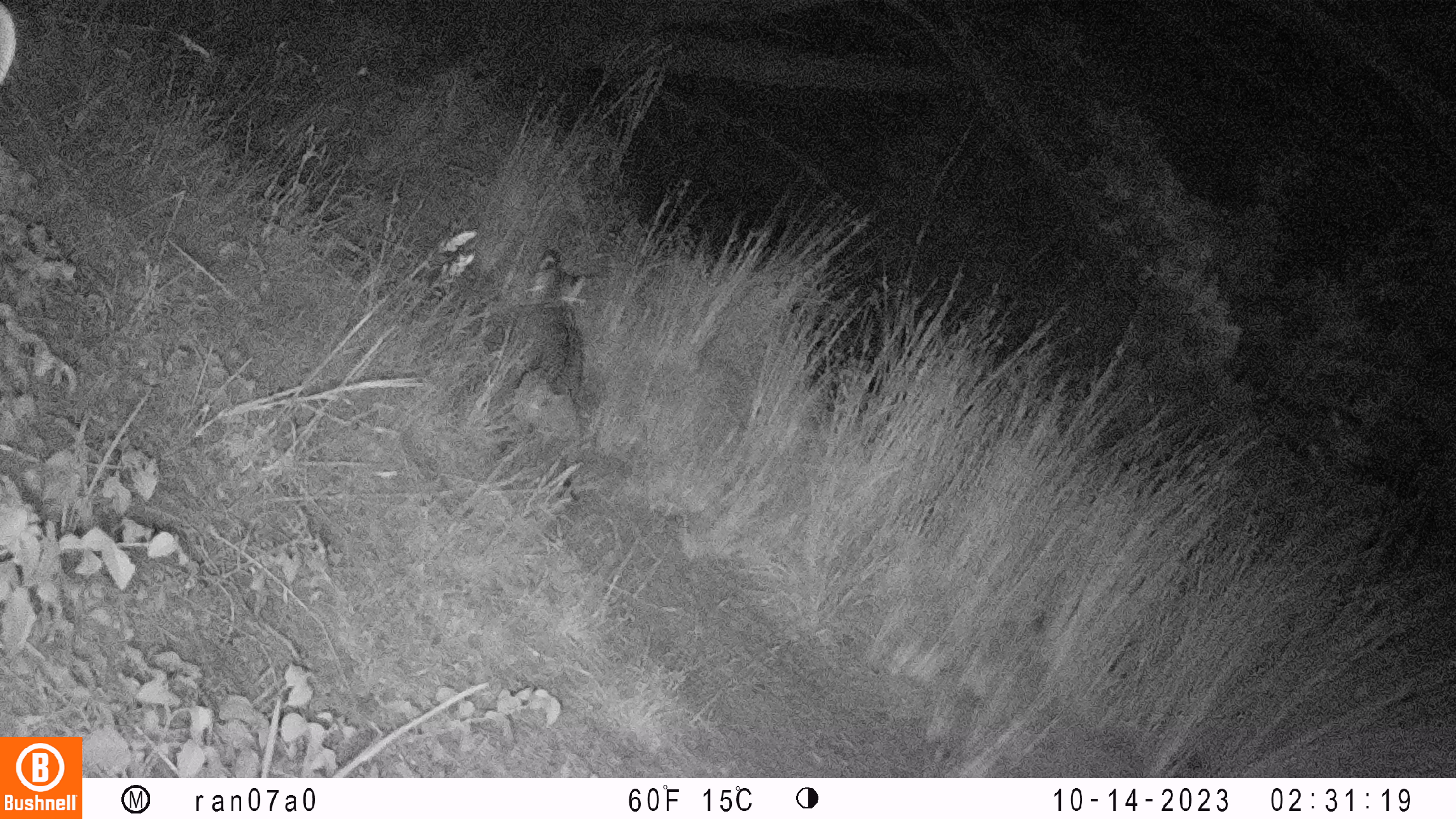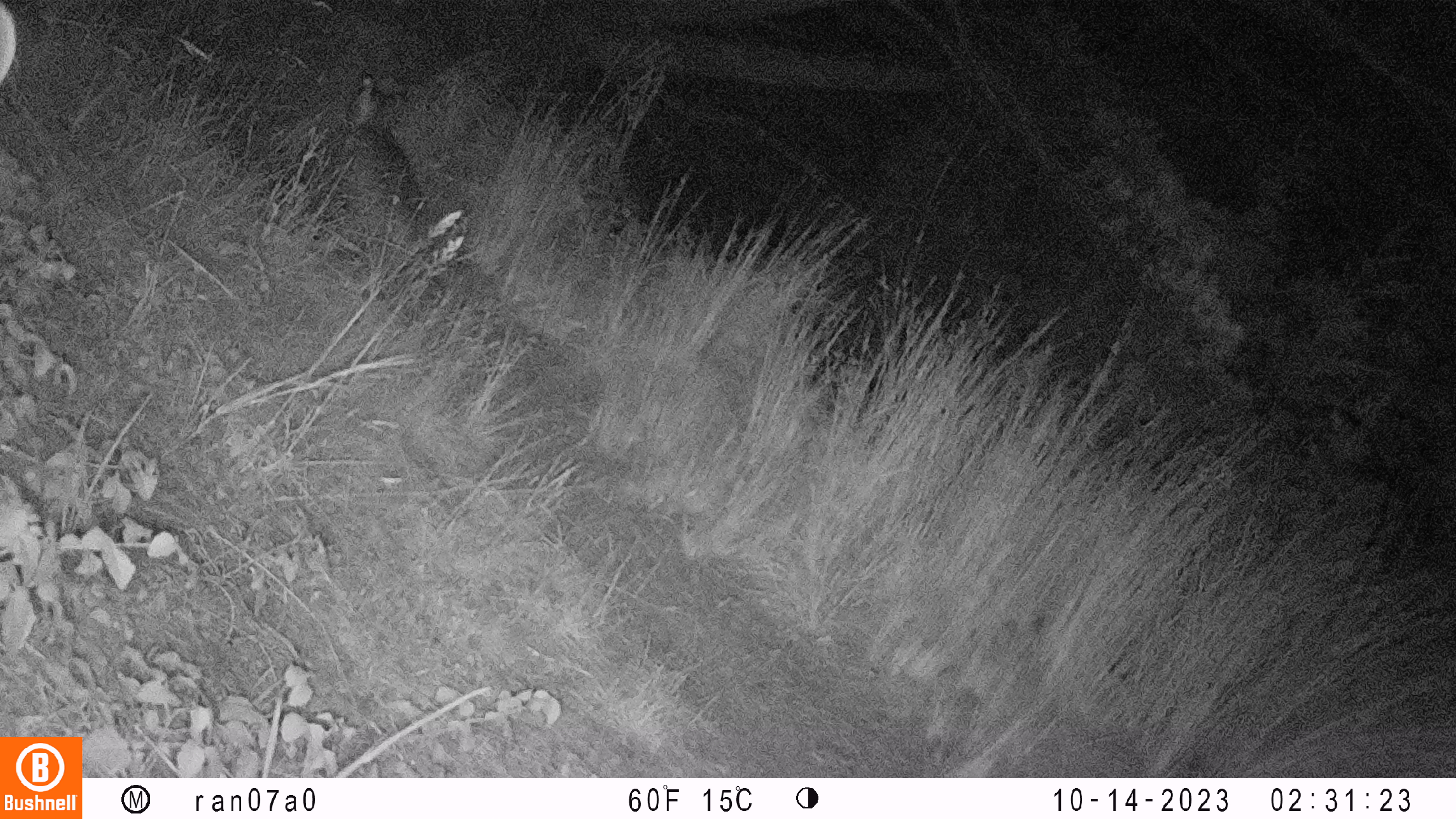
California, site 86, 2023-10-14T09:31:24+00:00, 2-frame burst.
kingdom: Animalia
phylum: Chordata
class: Mammalia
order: Carnivora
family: Felidae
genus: Lynx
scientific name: Lynx rufus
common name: bobcat